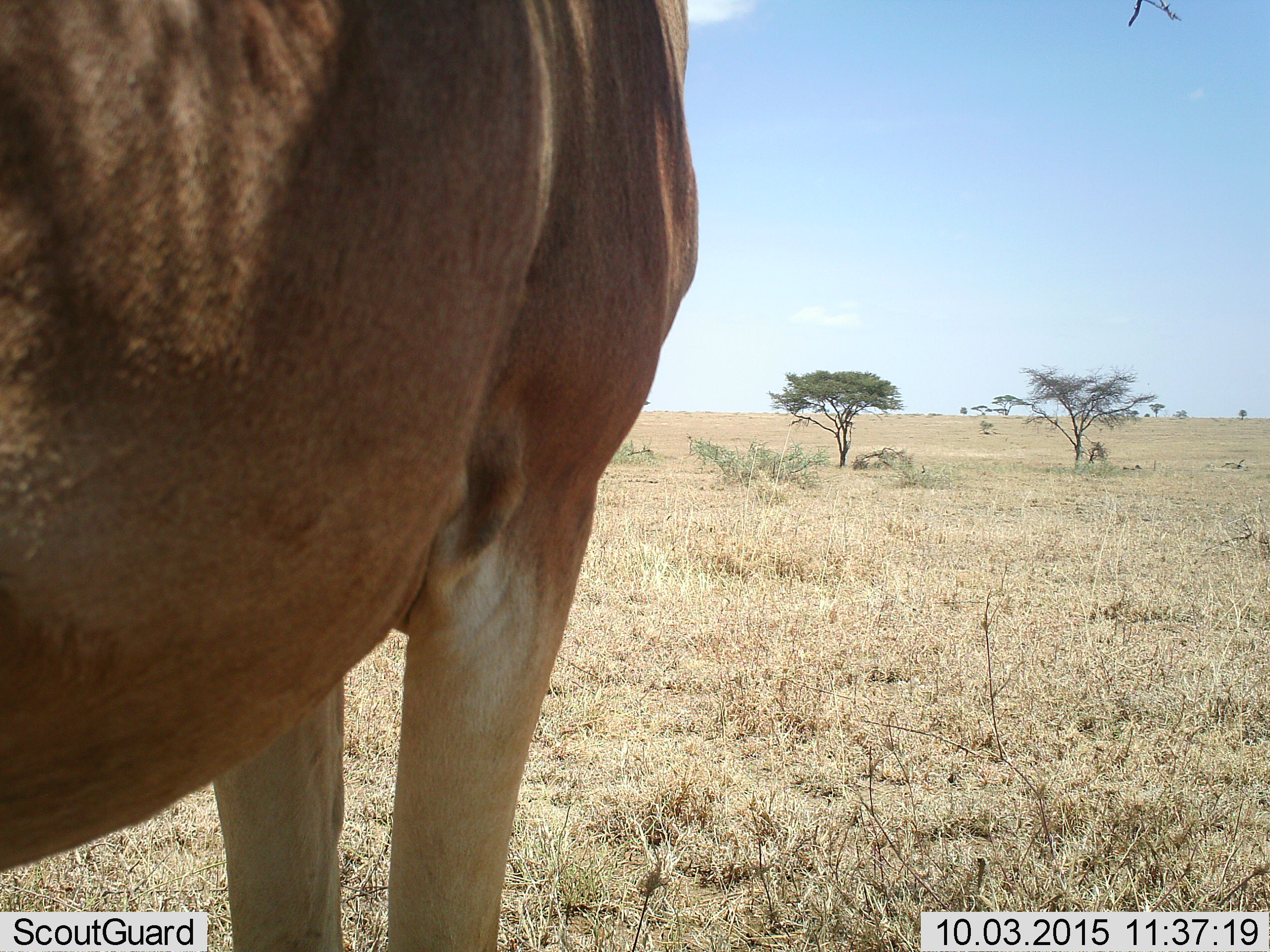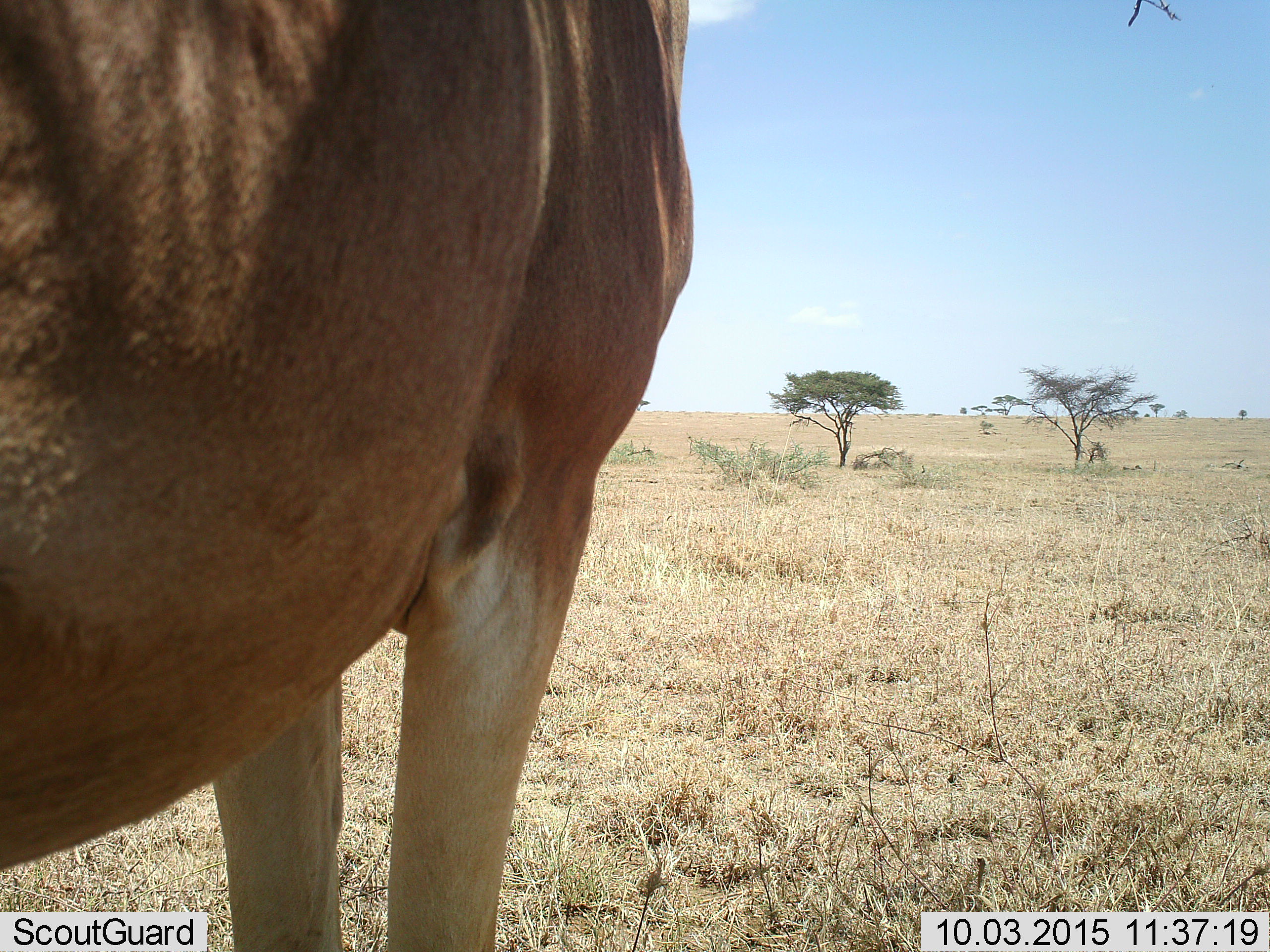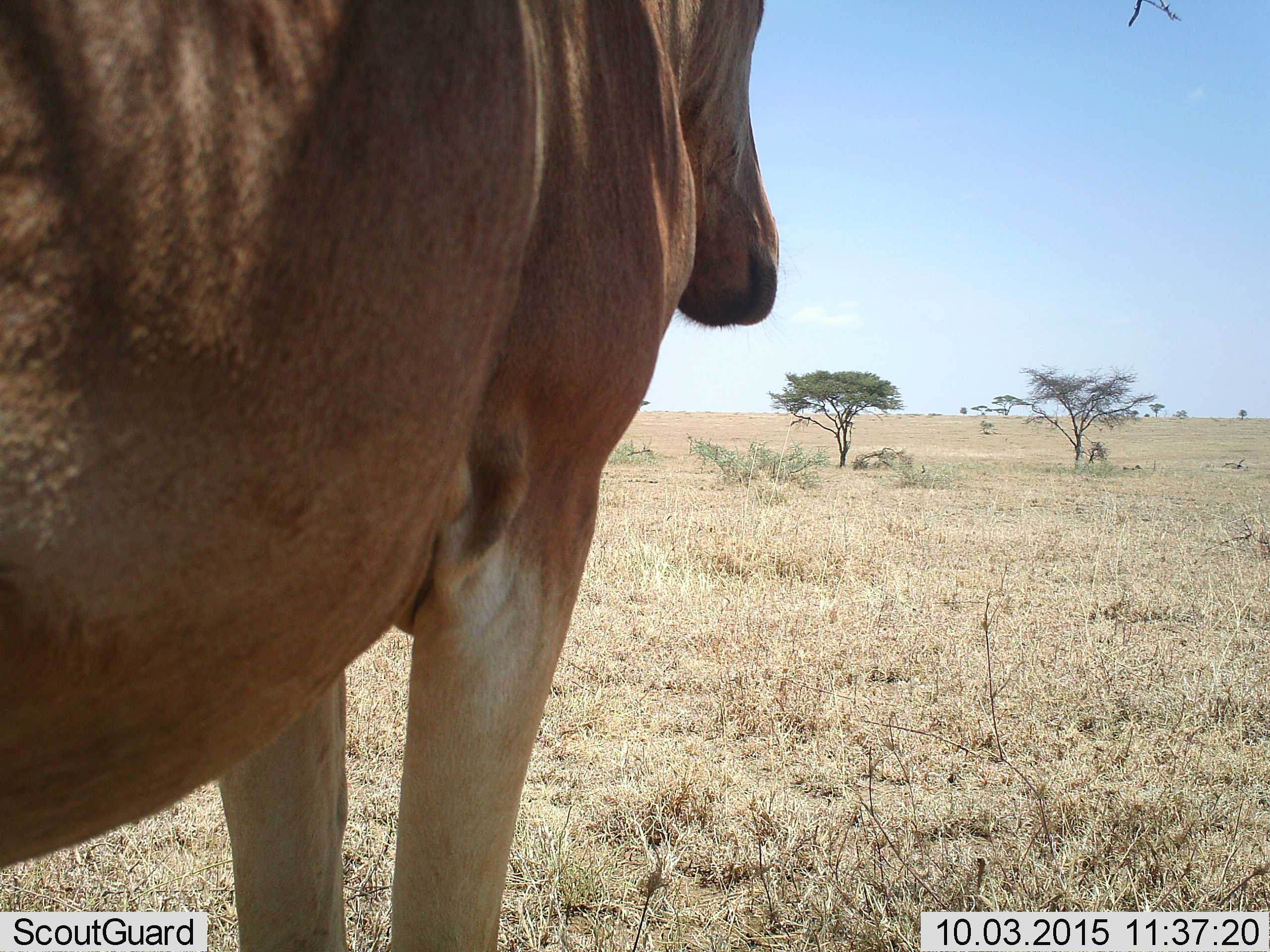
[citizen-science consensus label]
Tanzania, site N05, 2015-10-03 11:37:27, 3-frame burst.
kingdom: Animalia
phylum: Chordata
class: Mammalia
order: Artiodactyla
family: Bovidae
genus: Alcelaphus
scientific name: Alcelaphus buselaphus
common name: hartebeest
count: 1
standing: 89%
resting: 0%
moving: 11%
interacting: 0%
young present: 0%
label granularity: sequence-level